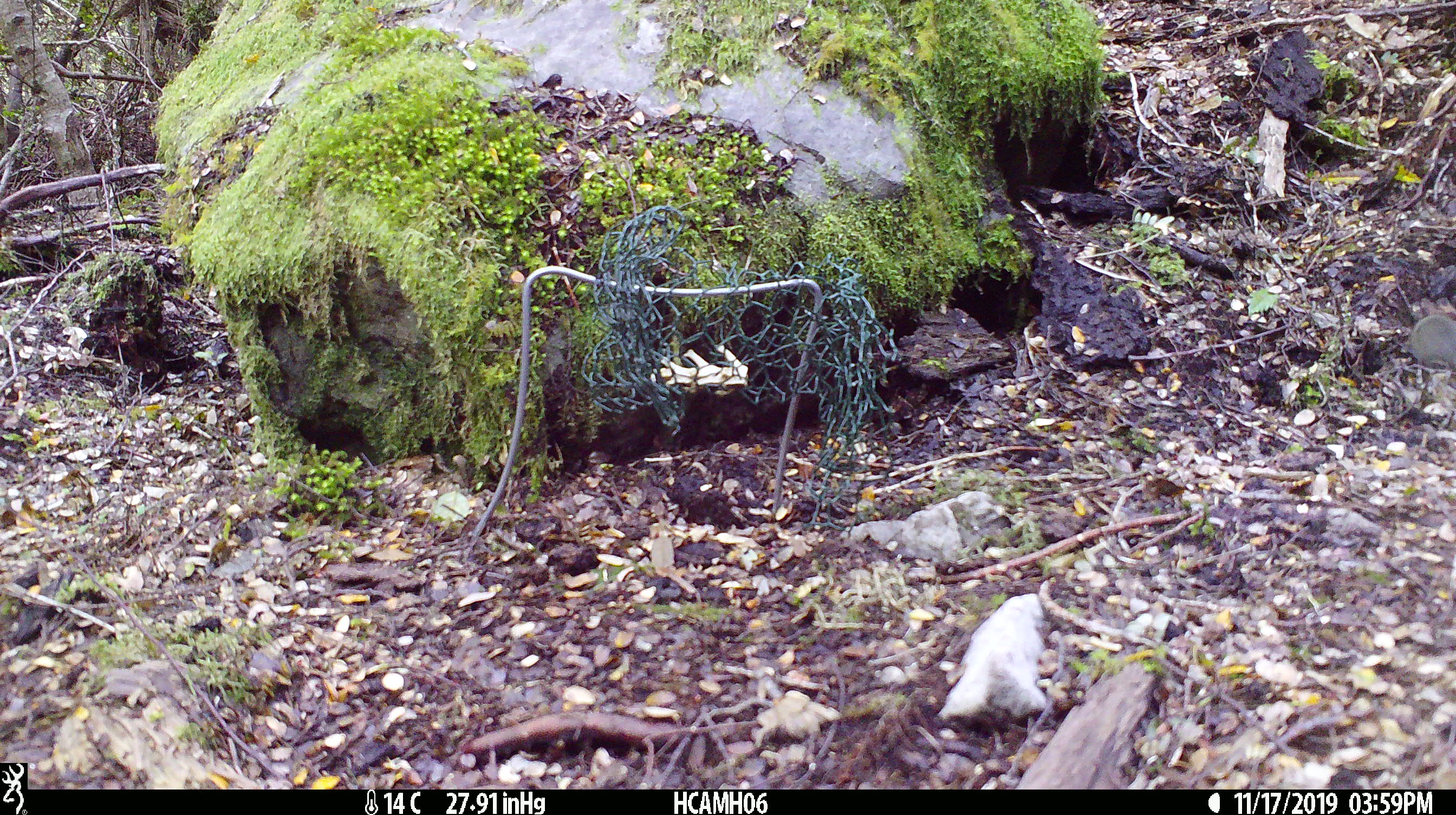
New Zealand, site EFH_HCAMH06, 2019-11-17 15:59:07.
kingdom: Animalia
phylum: Chordata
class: Mammalia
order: Rodentia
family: Muridae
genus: Mus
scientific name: Mus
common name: mouse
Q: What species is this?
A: Mouse (Mus).